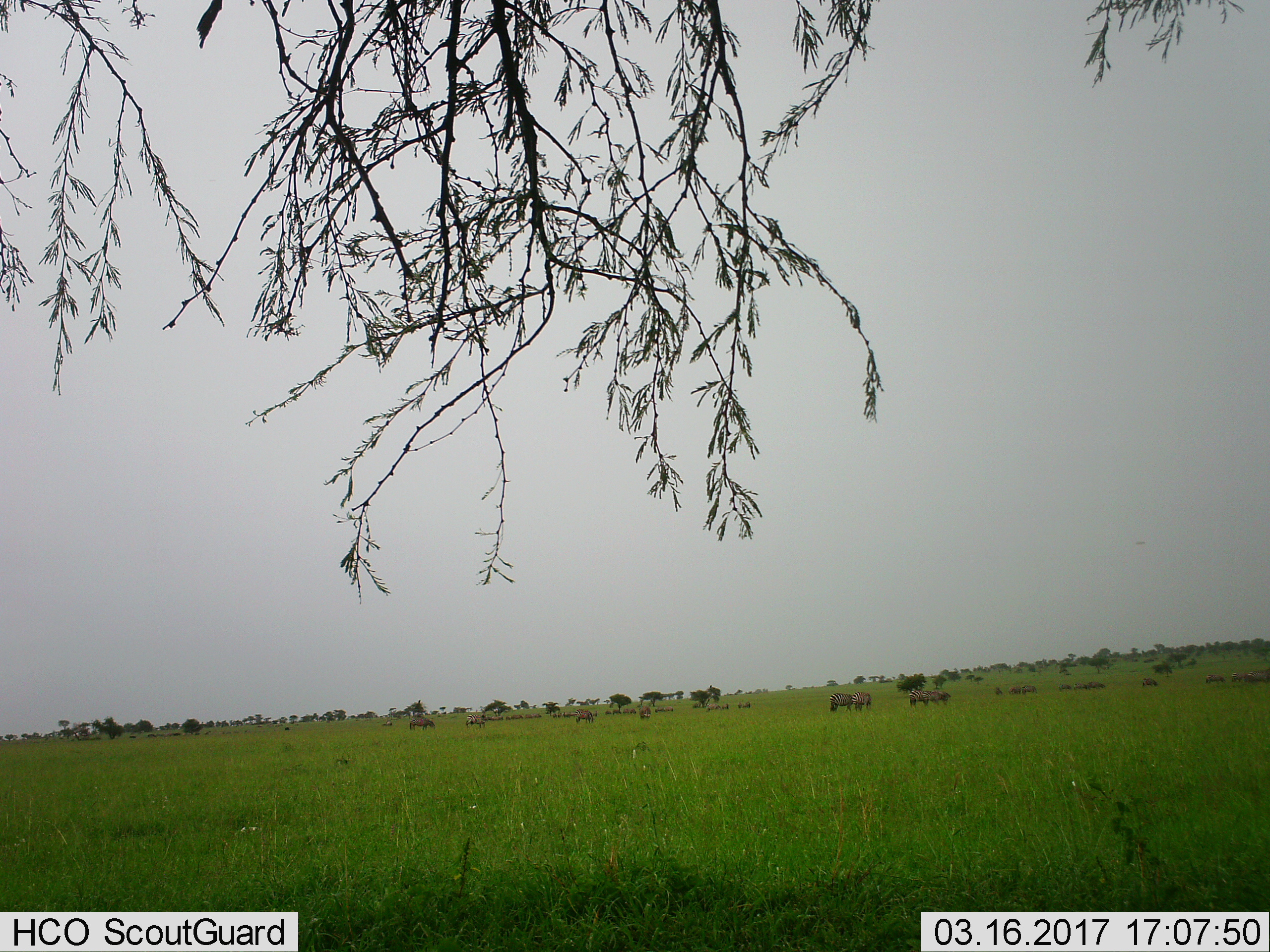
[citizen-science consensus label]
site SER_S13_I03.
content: unidentified animal